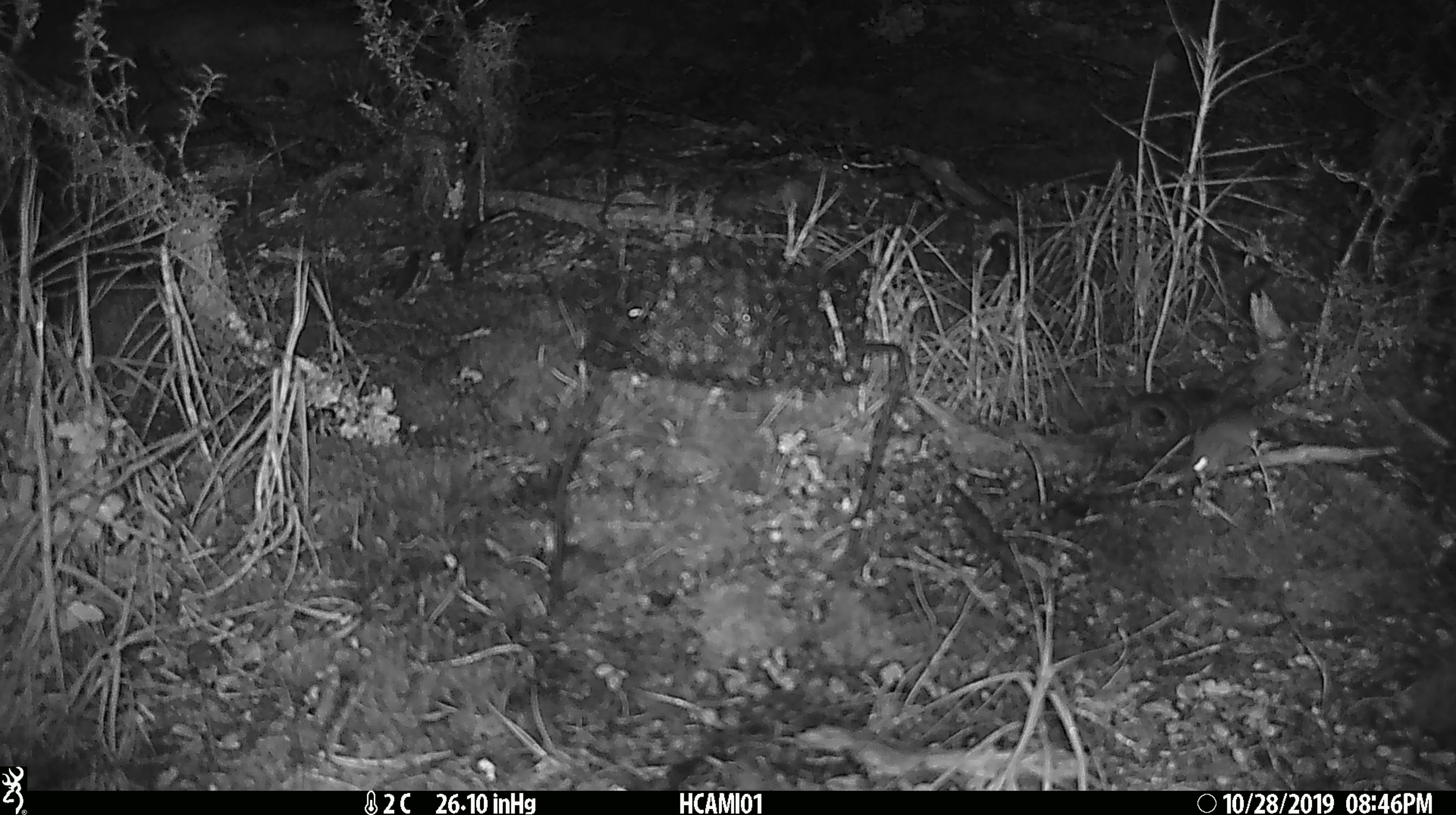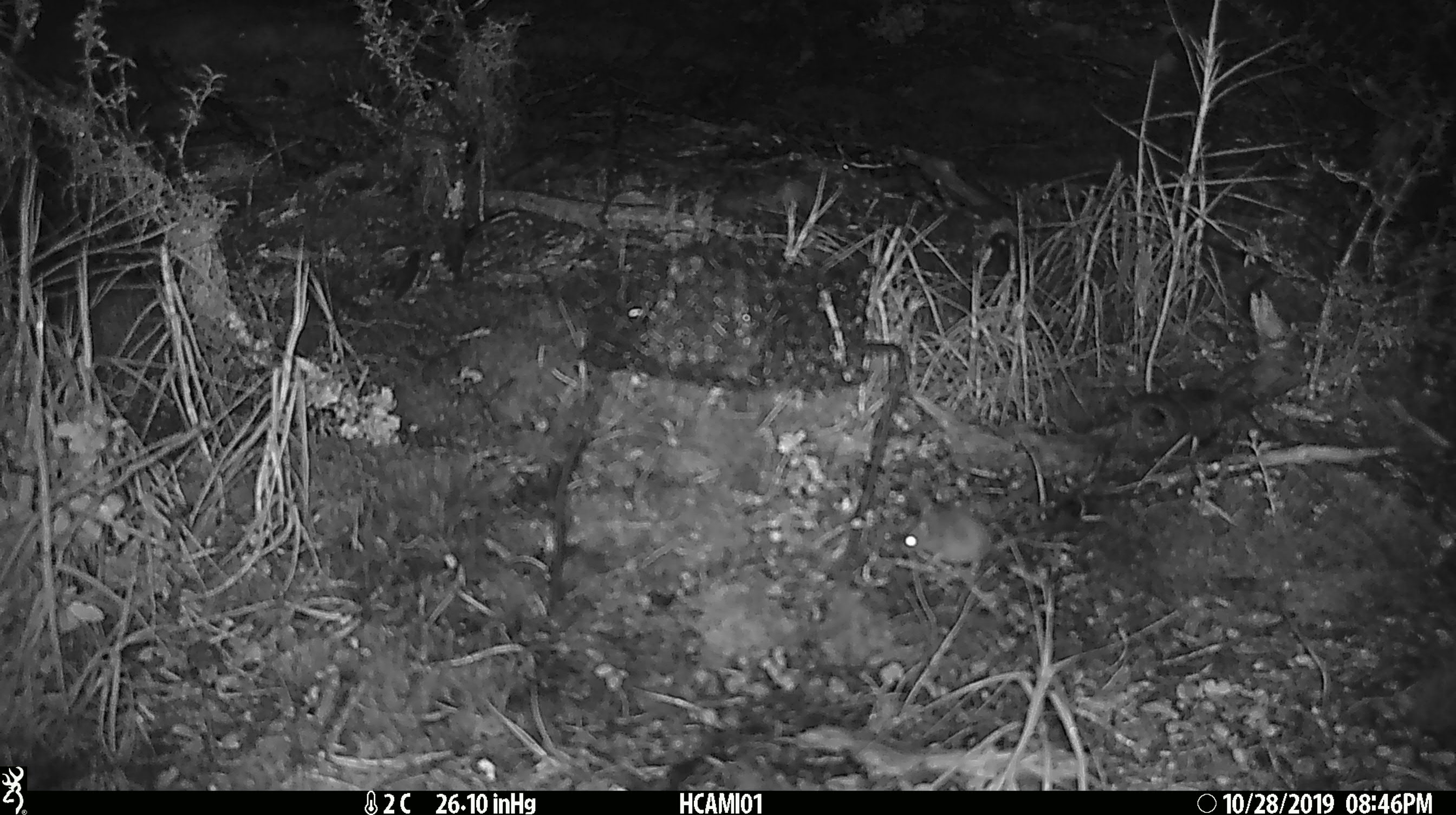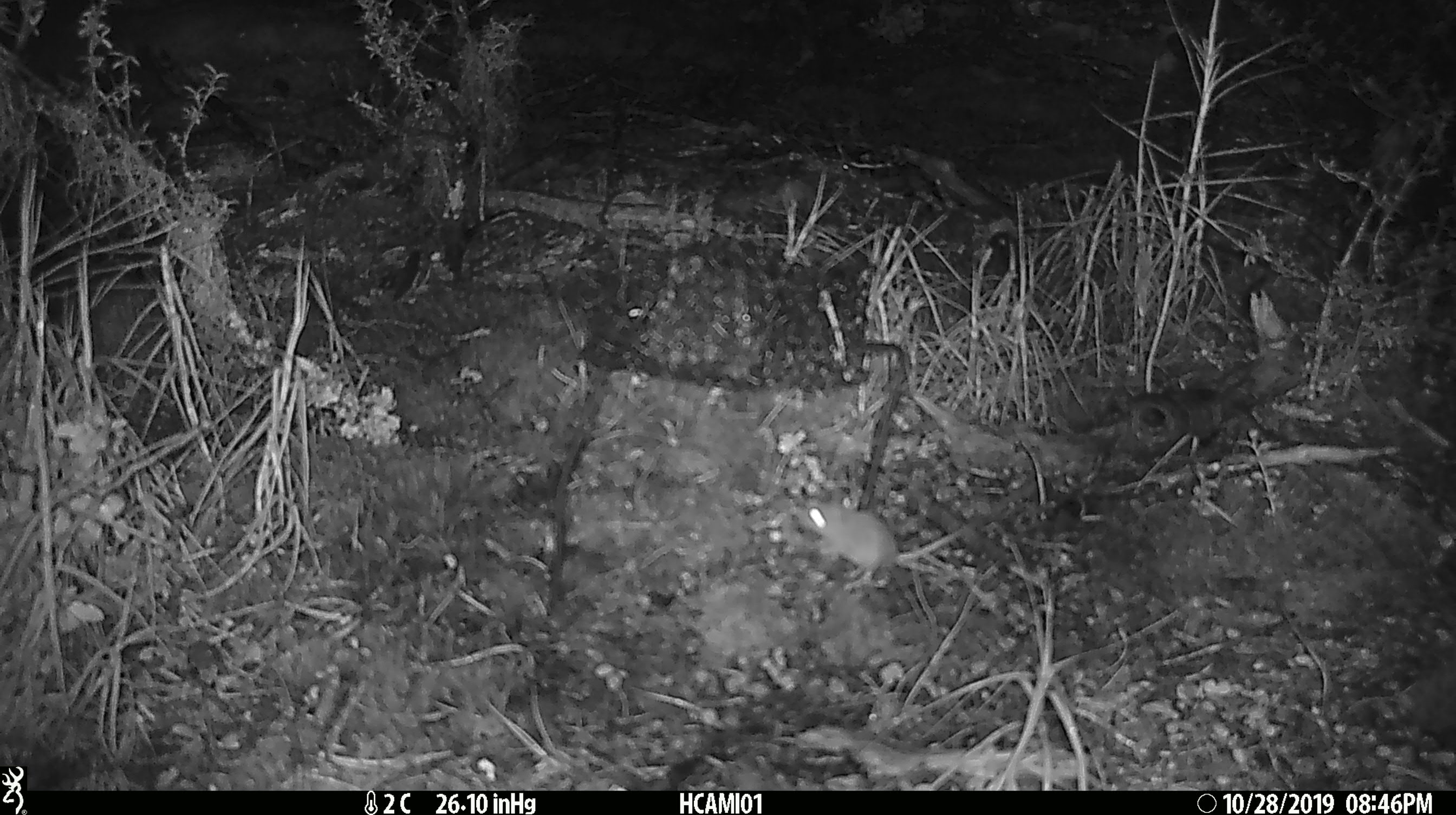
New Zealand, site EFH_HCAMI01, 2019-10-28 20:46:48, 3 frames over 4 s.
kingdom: Animalia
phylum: Chordata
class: Mammalia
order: Rodentia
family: Muridae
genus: Mus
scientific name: Mus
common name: mouse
Mouse (Mus).